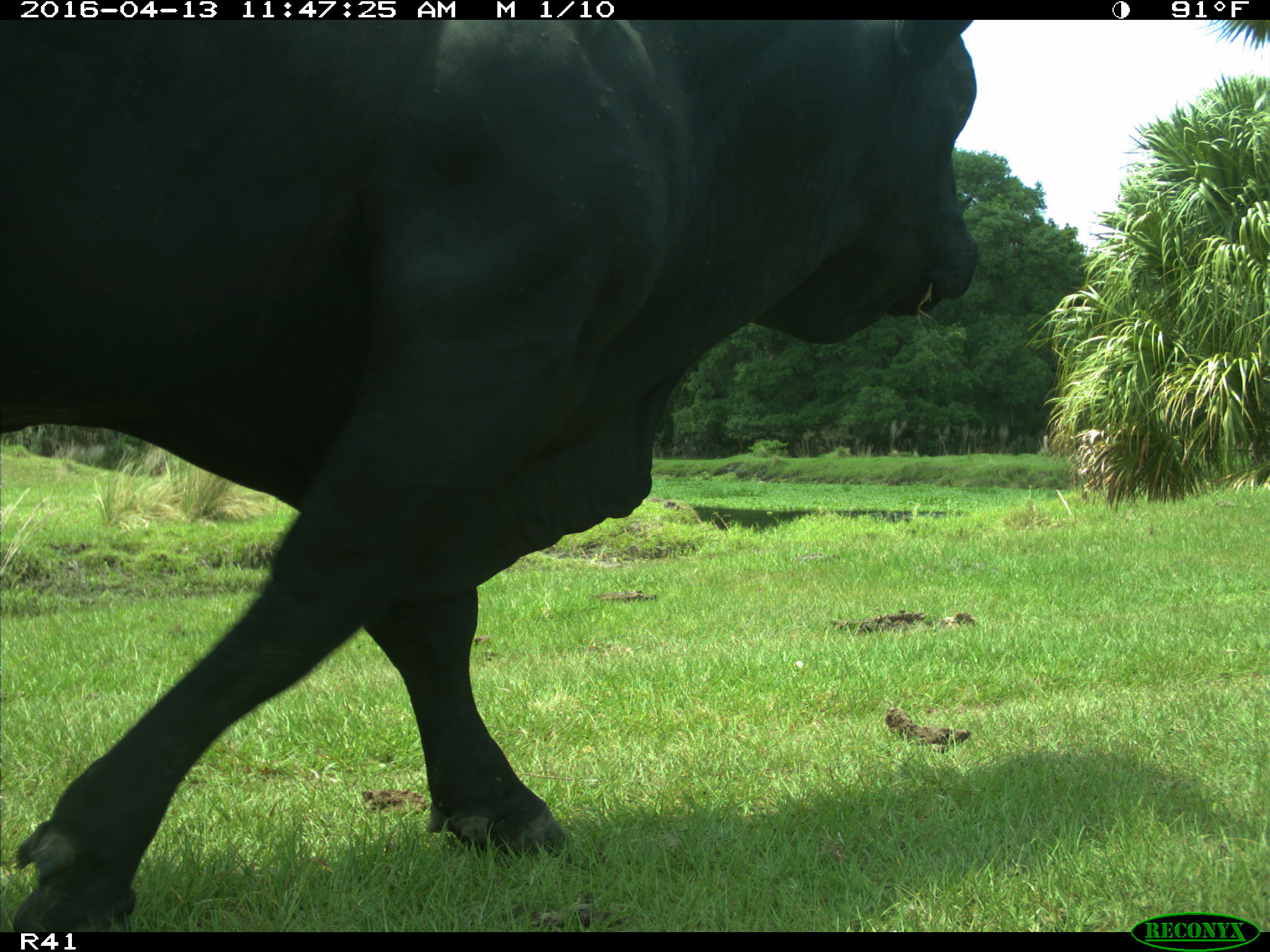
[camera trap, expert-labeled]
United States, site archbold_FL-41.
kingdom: Animalia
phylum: Chordata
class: Mammalia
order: Artiodactyla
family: Bovidae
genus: Bos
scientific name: Bos taurus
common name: domestic cow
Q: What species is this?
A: Bos taurus (domestic cow).